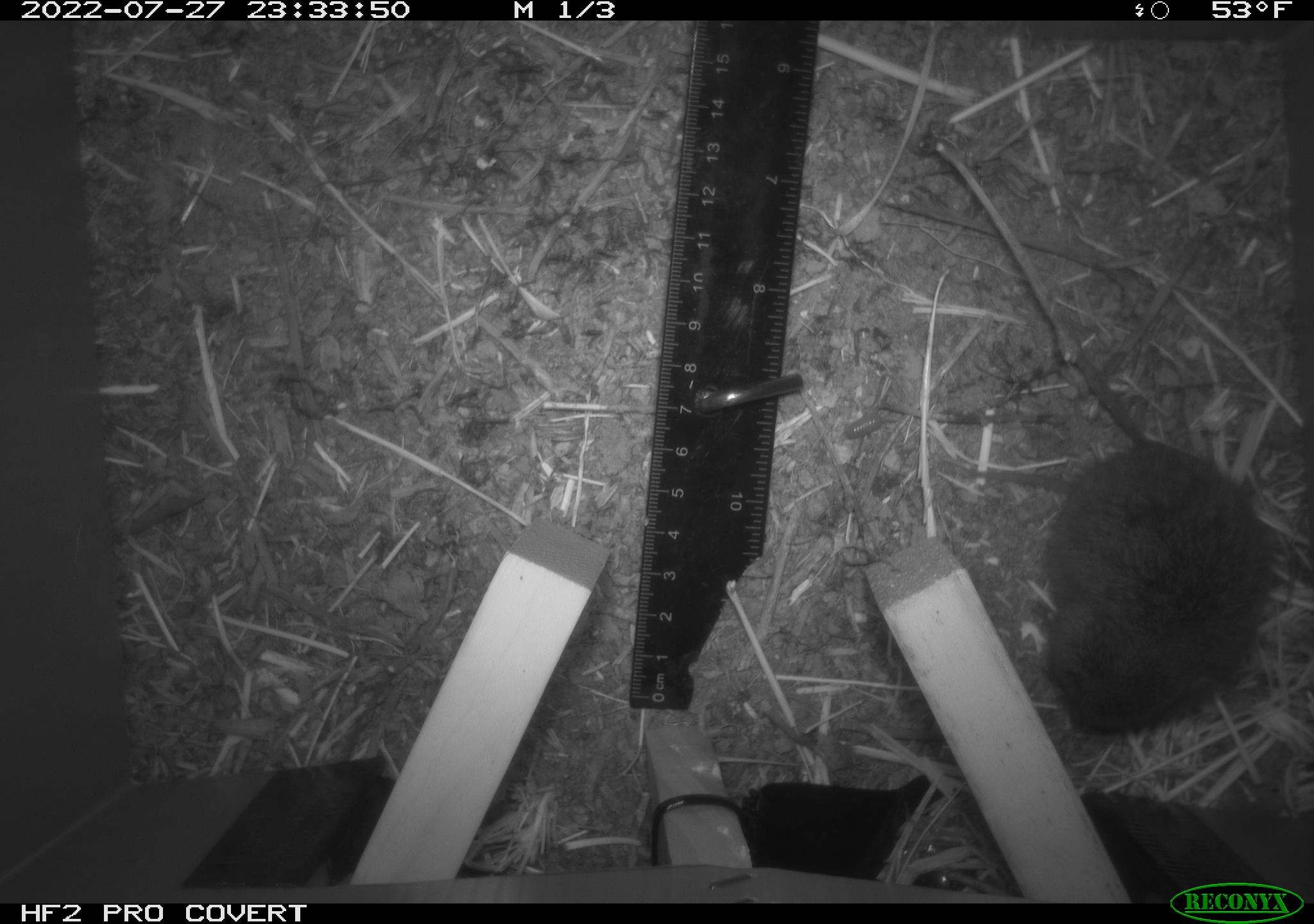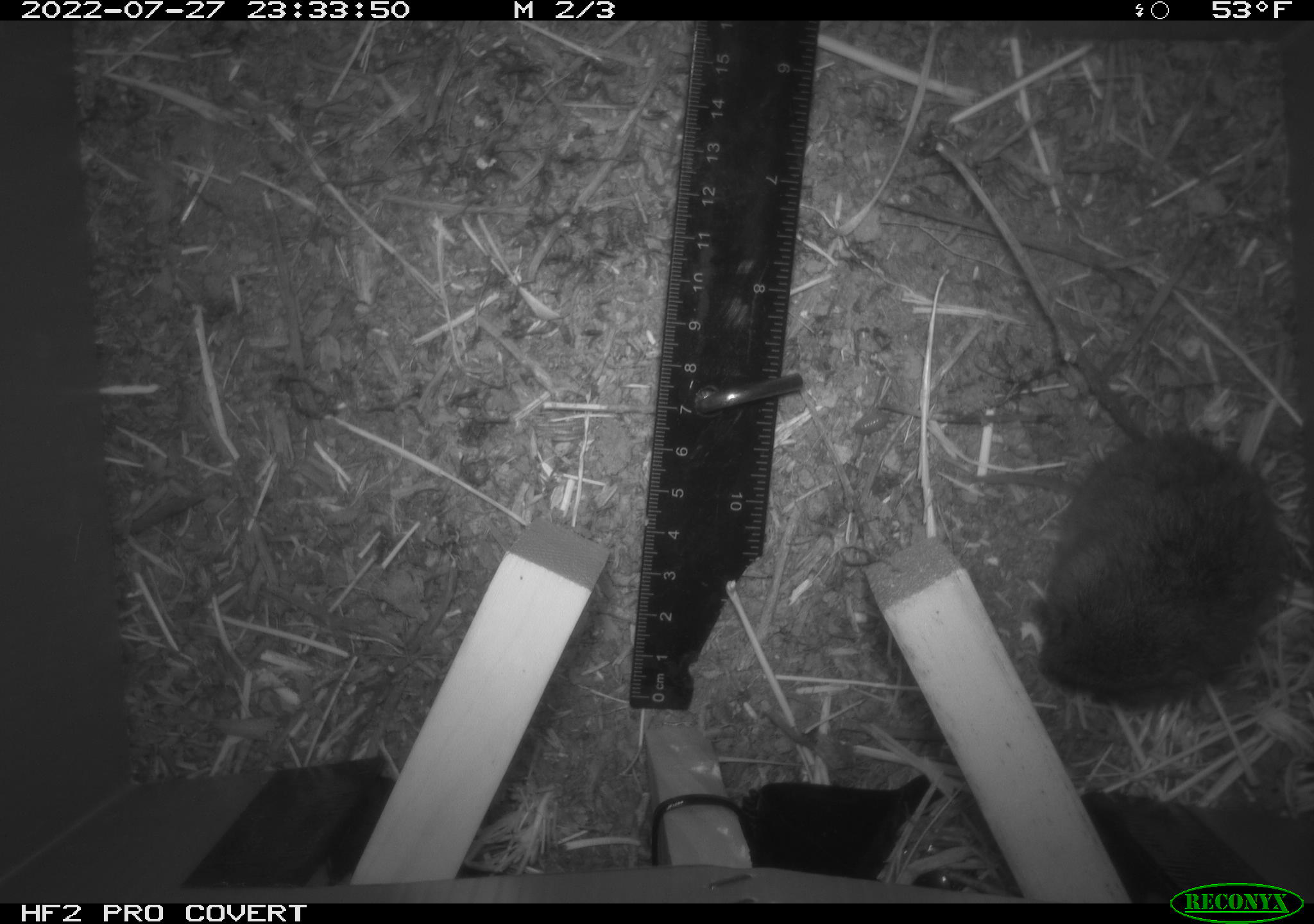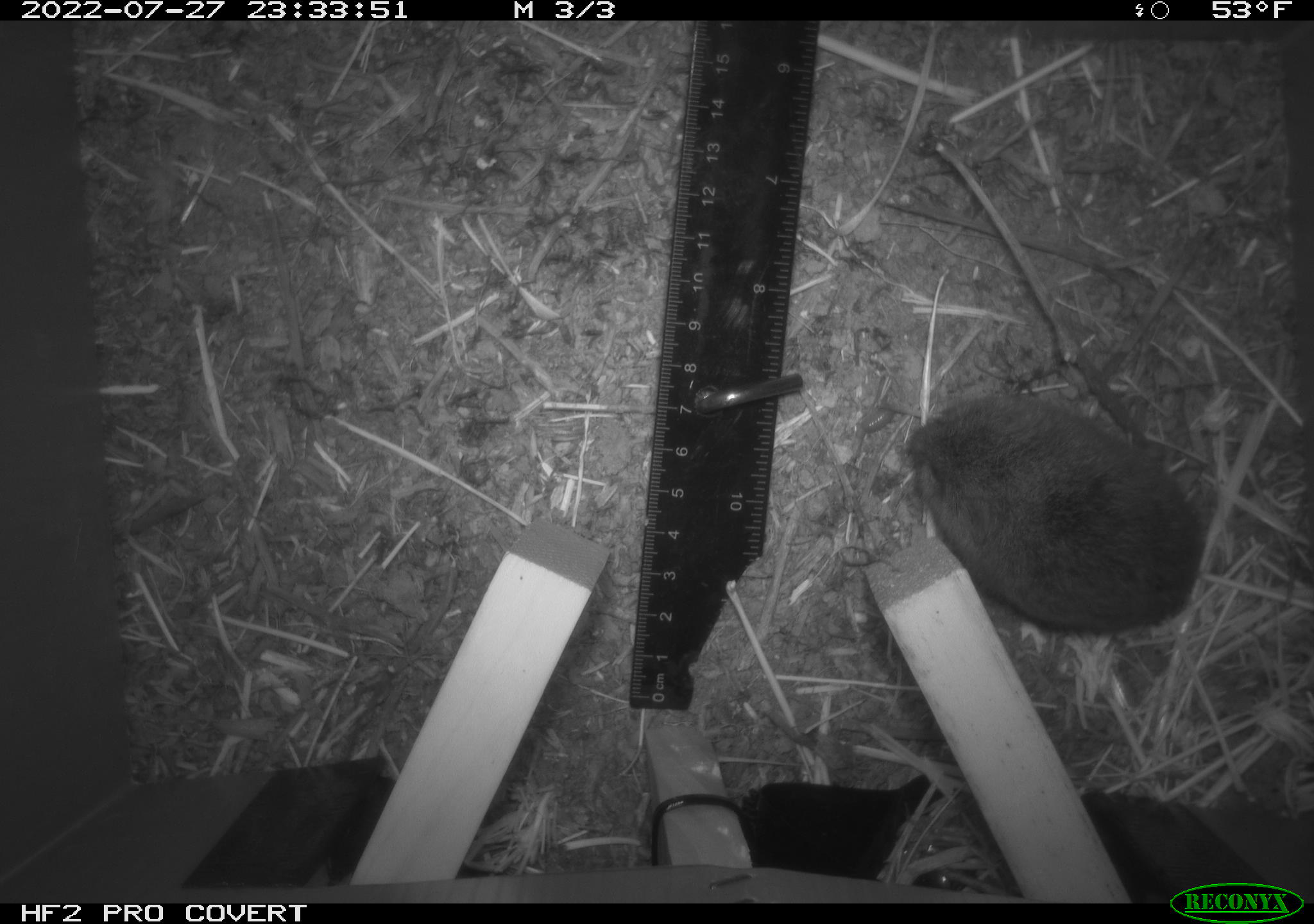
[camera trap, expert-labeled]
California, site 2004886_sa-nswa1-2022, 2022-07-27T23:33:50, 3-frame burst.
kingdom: Animalia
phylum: Chordata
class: Mammalia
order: Rodentia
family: Cricetidae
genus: Microtus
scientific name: Microtus californicus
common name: california vole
California vole (Microtus californicus).